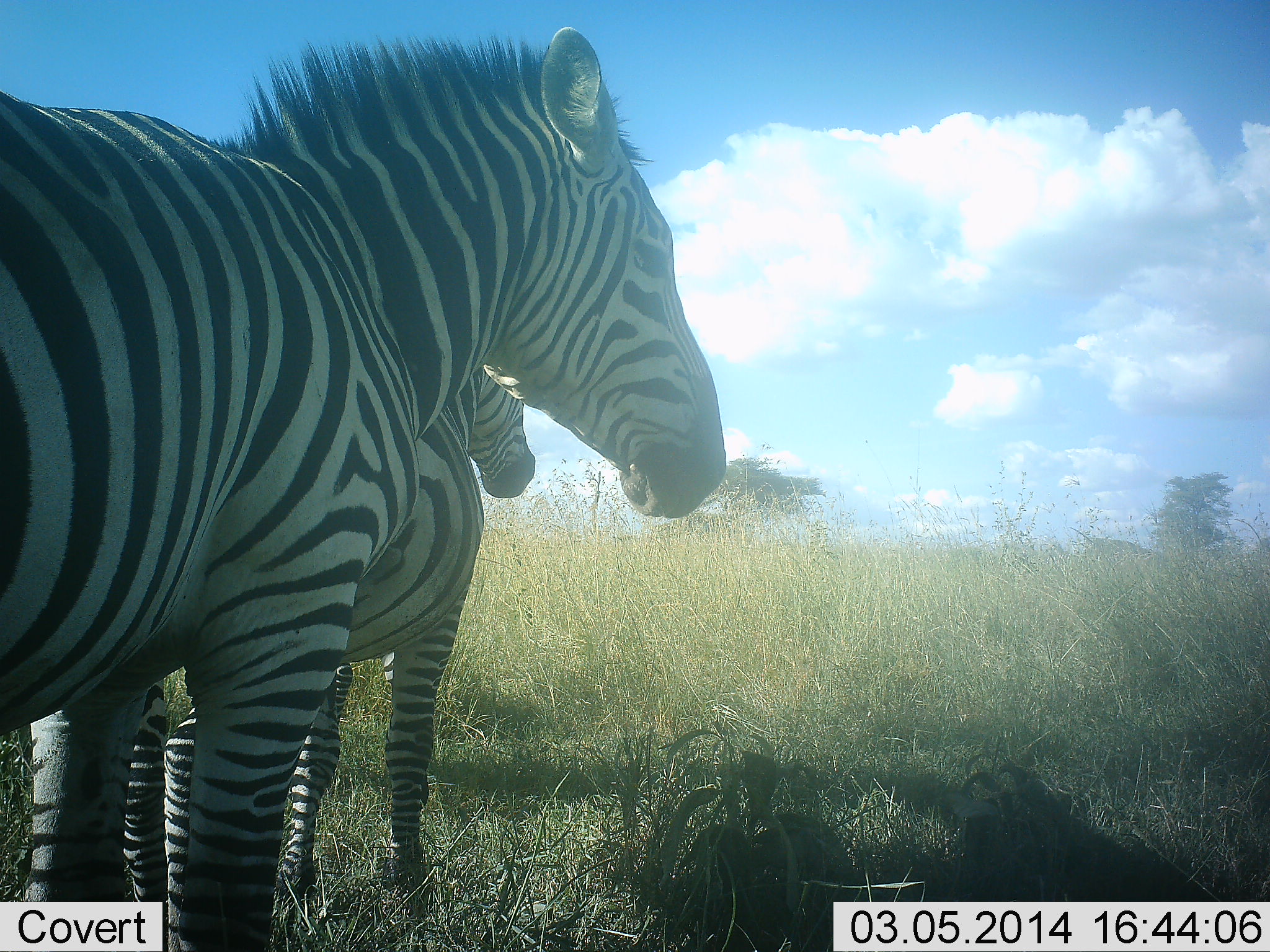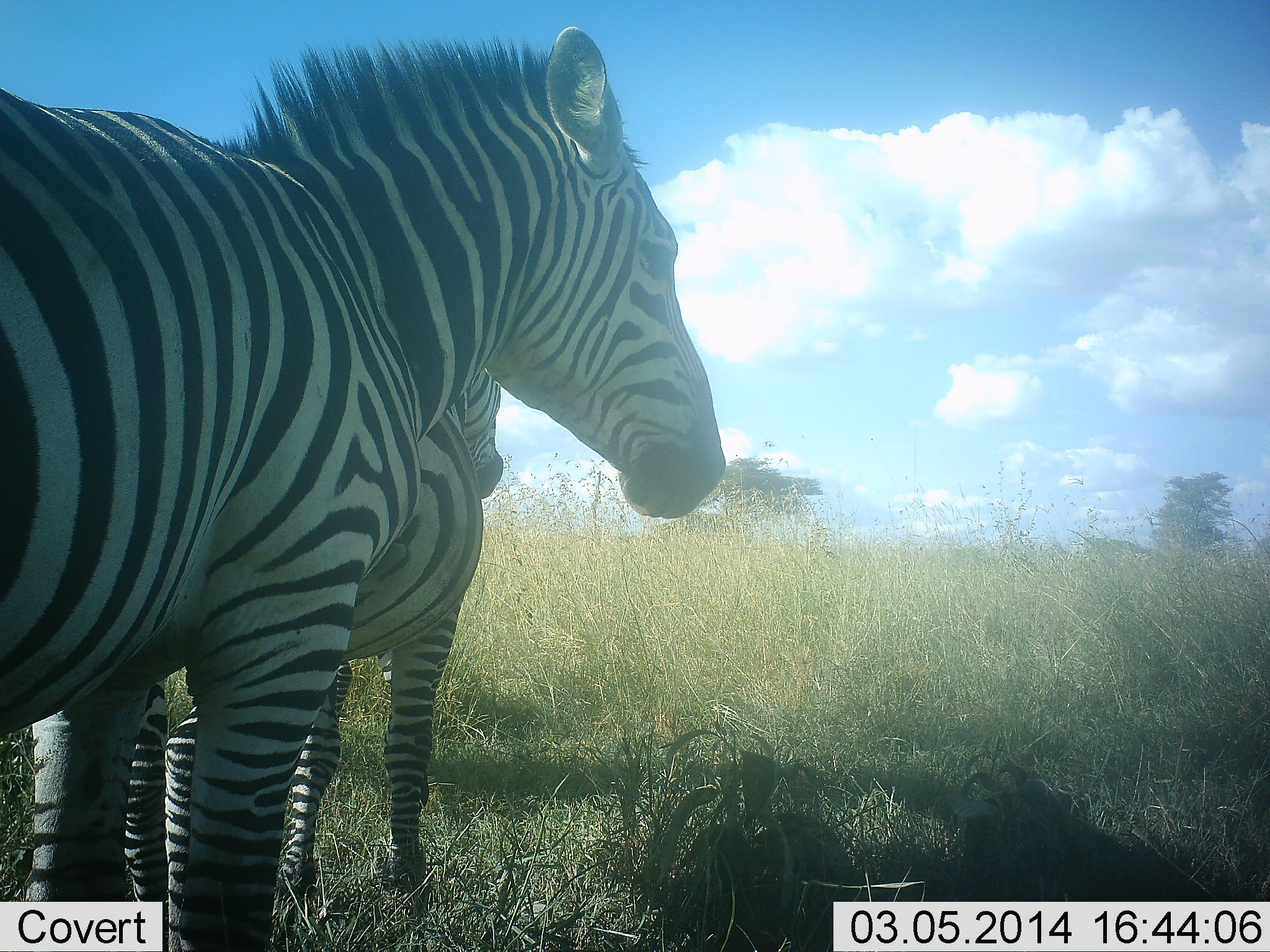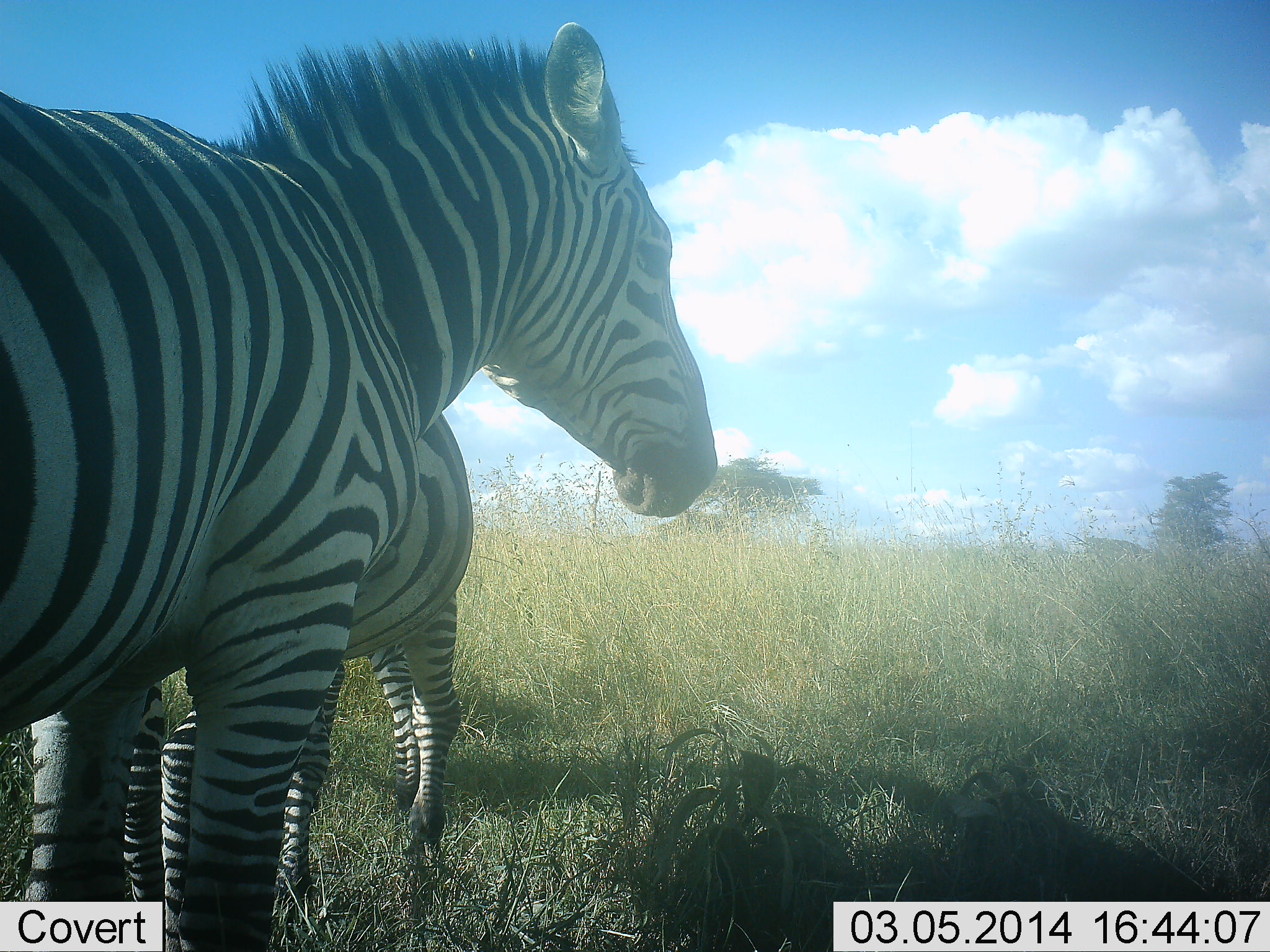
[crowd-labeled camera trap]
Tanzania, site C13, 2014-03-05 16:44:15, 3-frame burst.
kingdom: Animalia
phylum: Chordata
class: Mammalia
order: Perissodactyla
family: Equidae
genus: Equus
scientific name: Equus quagga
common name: plains zebra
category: zebra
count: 2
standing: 100%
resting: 0%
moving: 0%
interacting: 0%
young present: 10%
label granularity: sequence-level